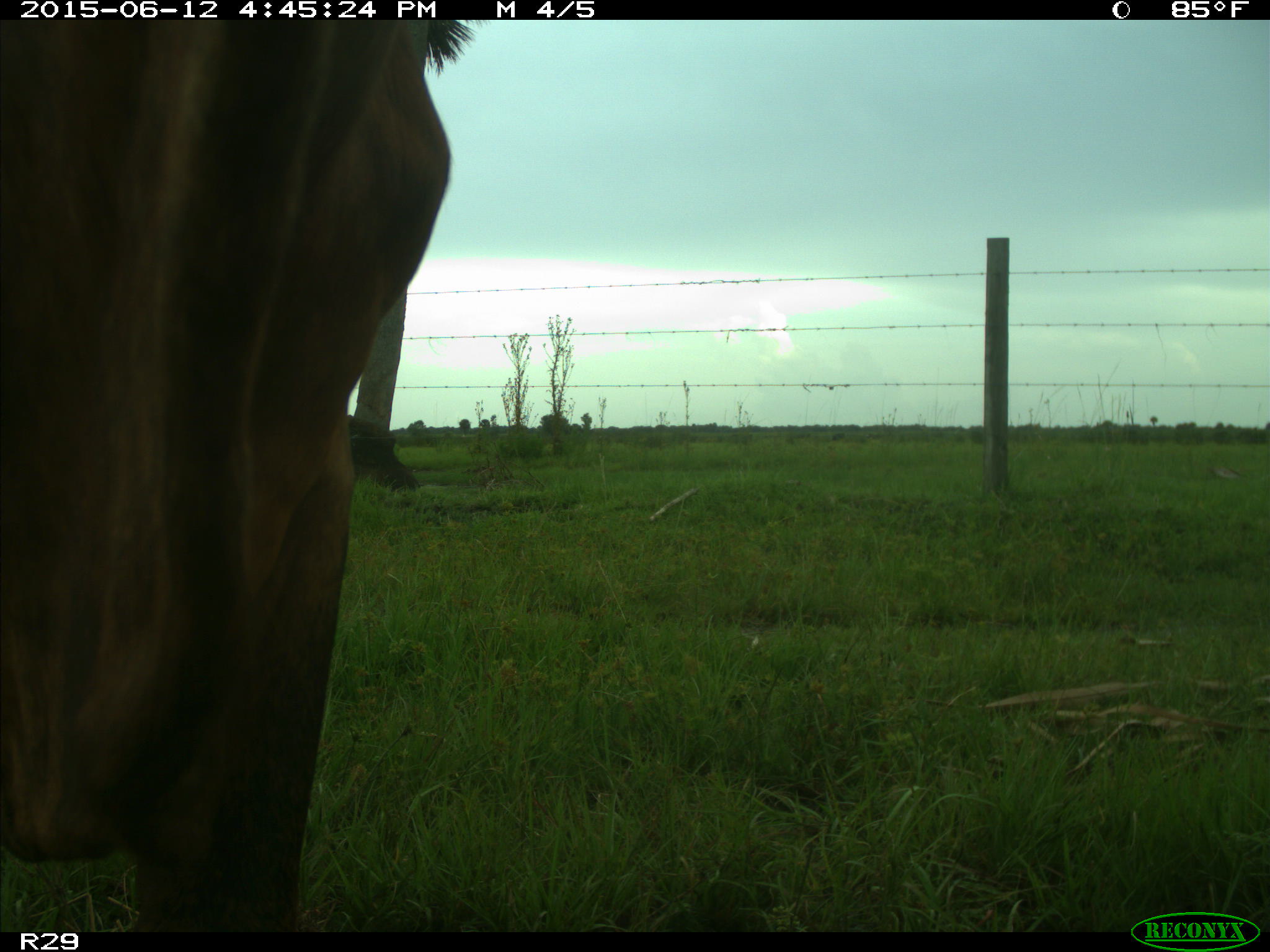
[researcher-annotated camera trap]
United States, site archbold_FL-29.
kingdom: Animalia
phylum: Chordata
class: Mammalia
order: Artiodactyla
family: Bovidae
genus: Bos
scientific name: Bos taurus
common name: domestic cow